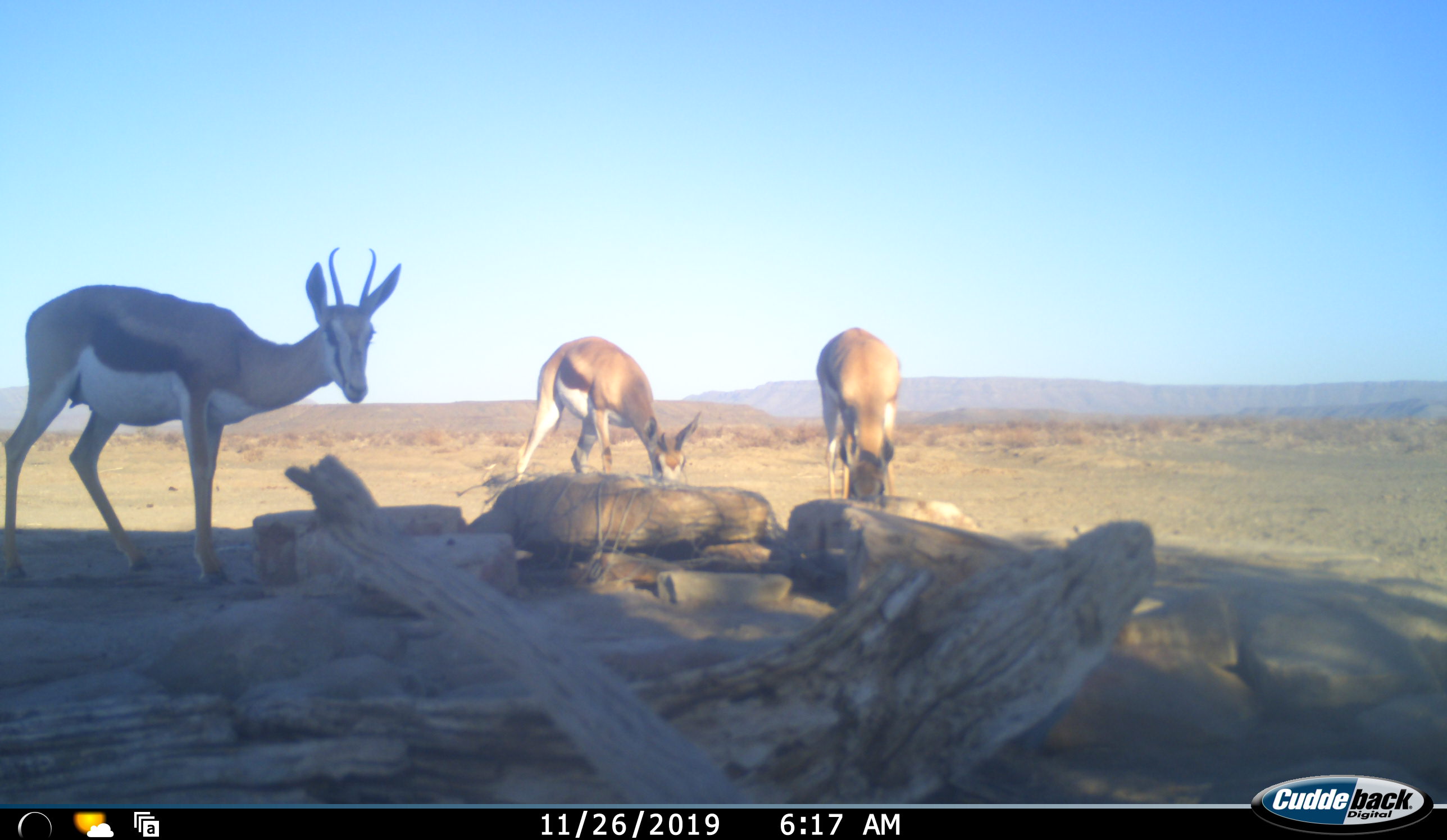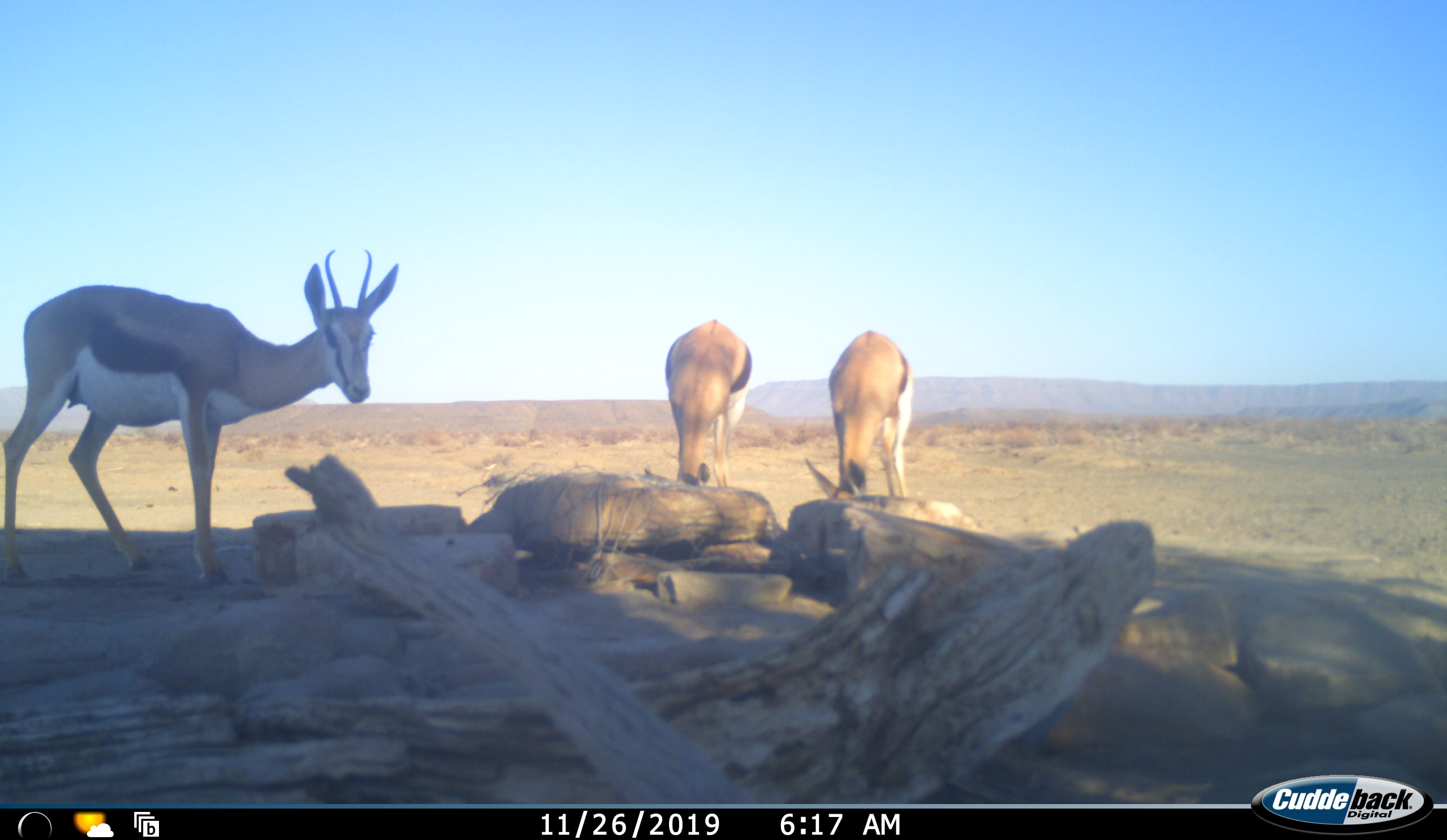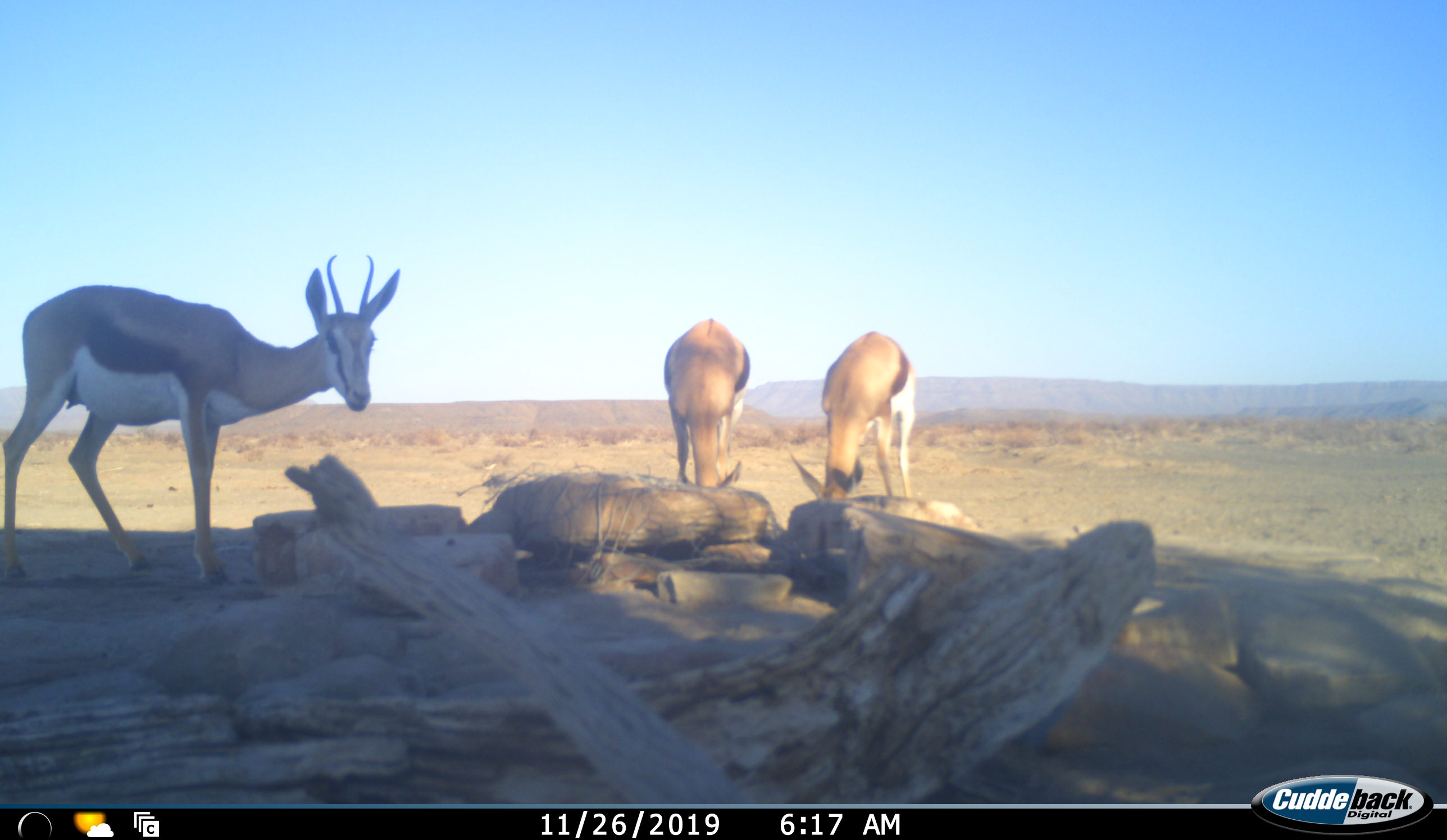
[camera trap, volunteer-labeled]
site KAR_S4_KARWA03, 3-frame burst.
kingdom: Animalia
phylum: Chordata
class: Mammalia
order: Artiodactyla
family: Bovidae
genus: Antidorcas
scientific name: Antidorcas marsupialis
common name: springbok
Springbok (Antidorcas marsupialis), count 3. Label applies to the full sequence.